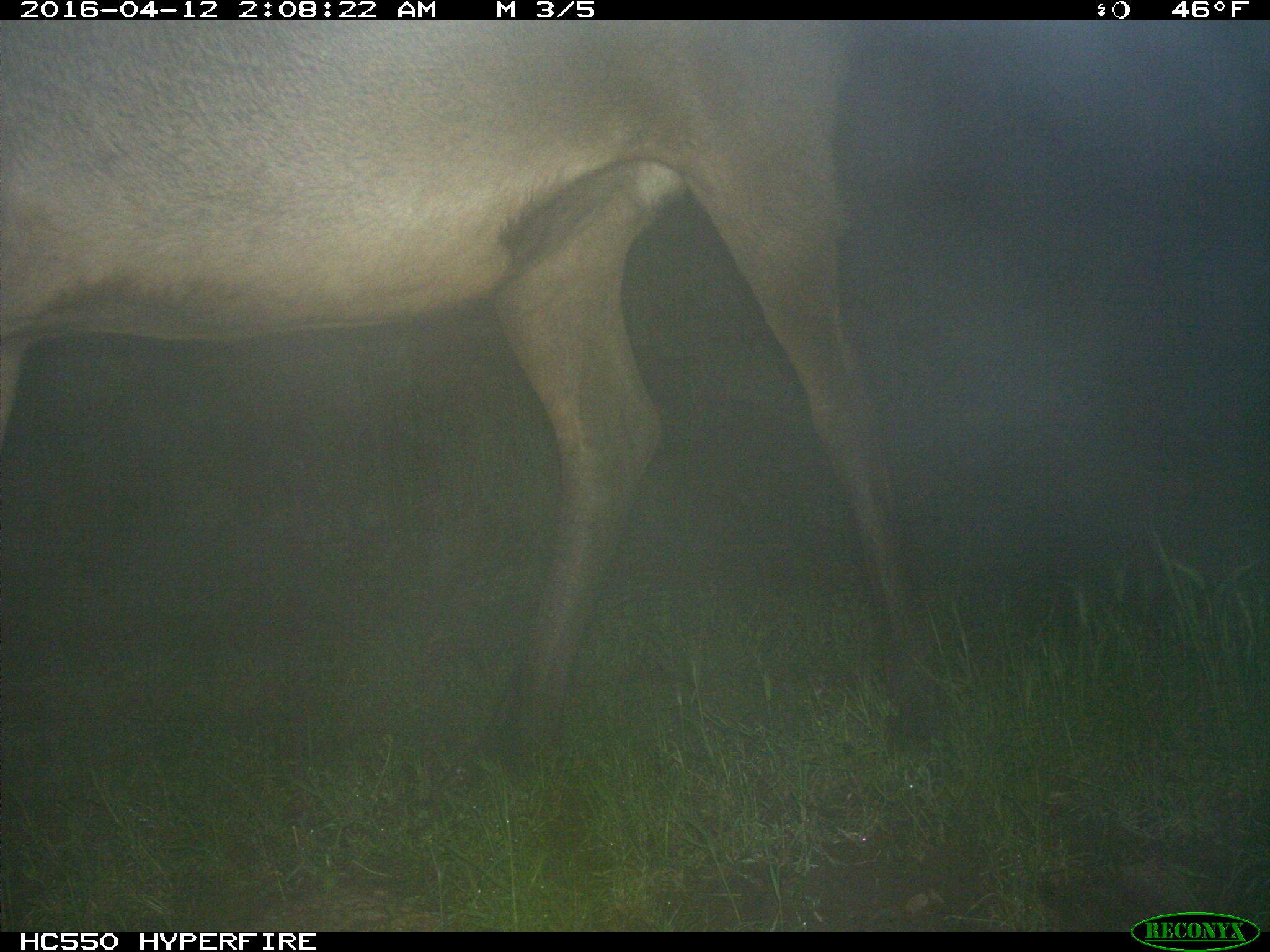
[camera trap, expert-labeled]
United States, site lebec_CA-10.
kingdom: Animalia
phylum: Chordata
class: Mammalia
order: Artiodactyla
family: Cervidae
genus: Cervus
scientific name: Cervus canadensis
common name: elk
Cervus canadensis (elk).